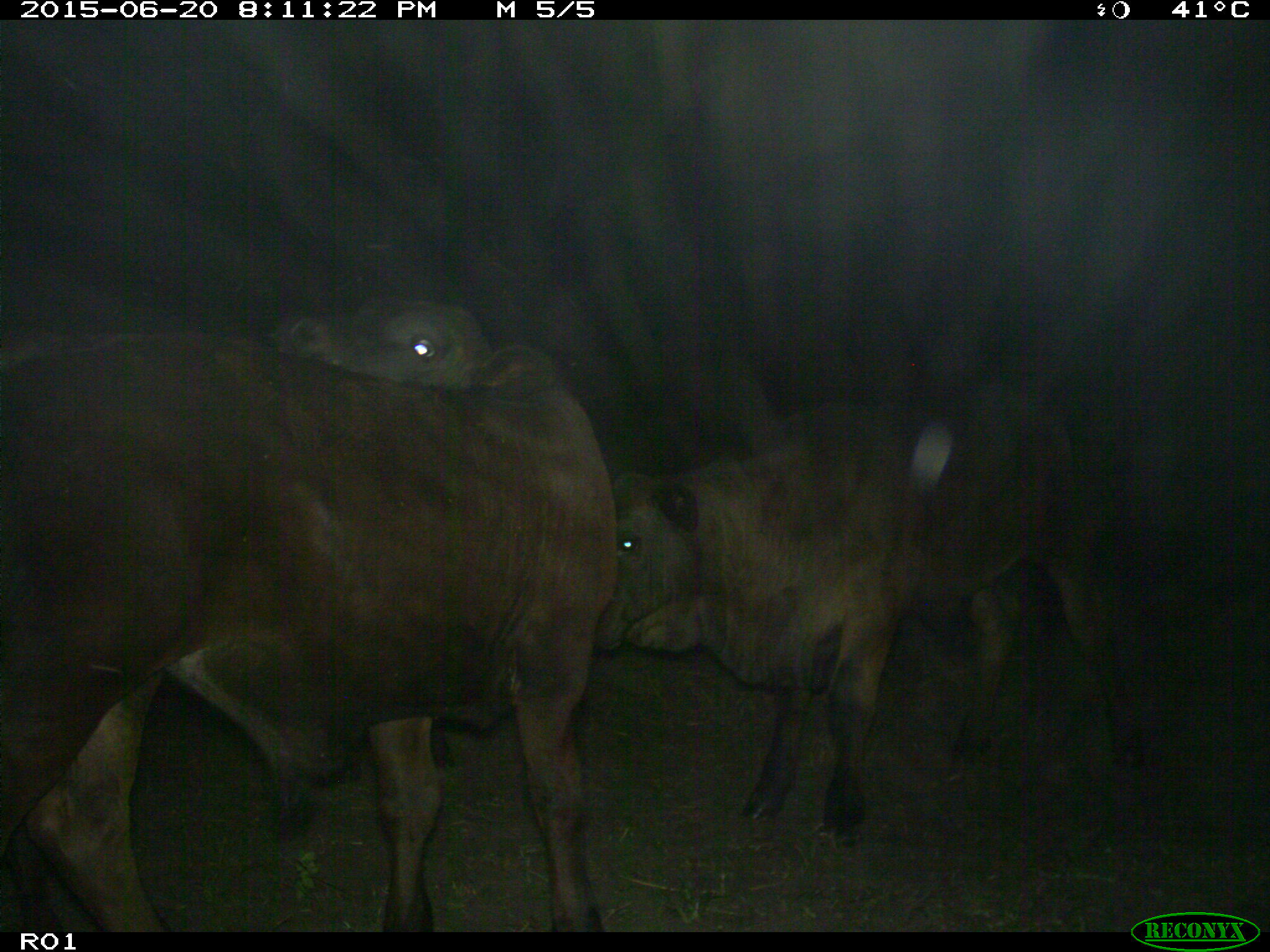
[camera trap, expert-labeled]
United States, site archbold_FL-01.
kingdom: Animalia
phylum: Chordata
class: Mammalia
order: Artiodactyla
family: Bovidae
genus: Bos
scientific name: Bos taurus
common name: domestic cow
Bos taurus (domestic cow).